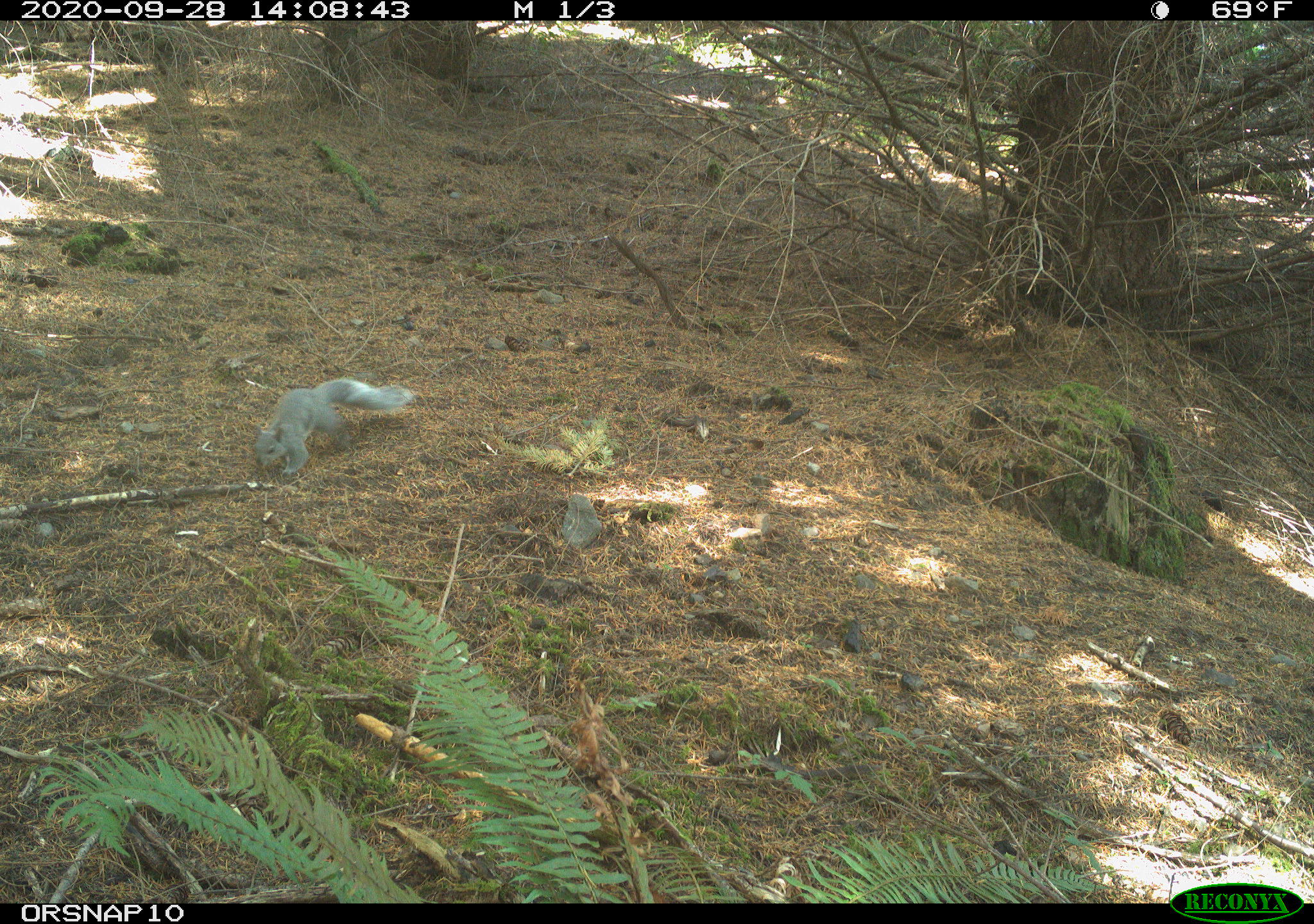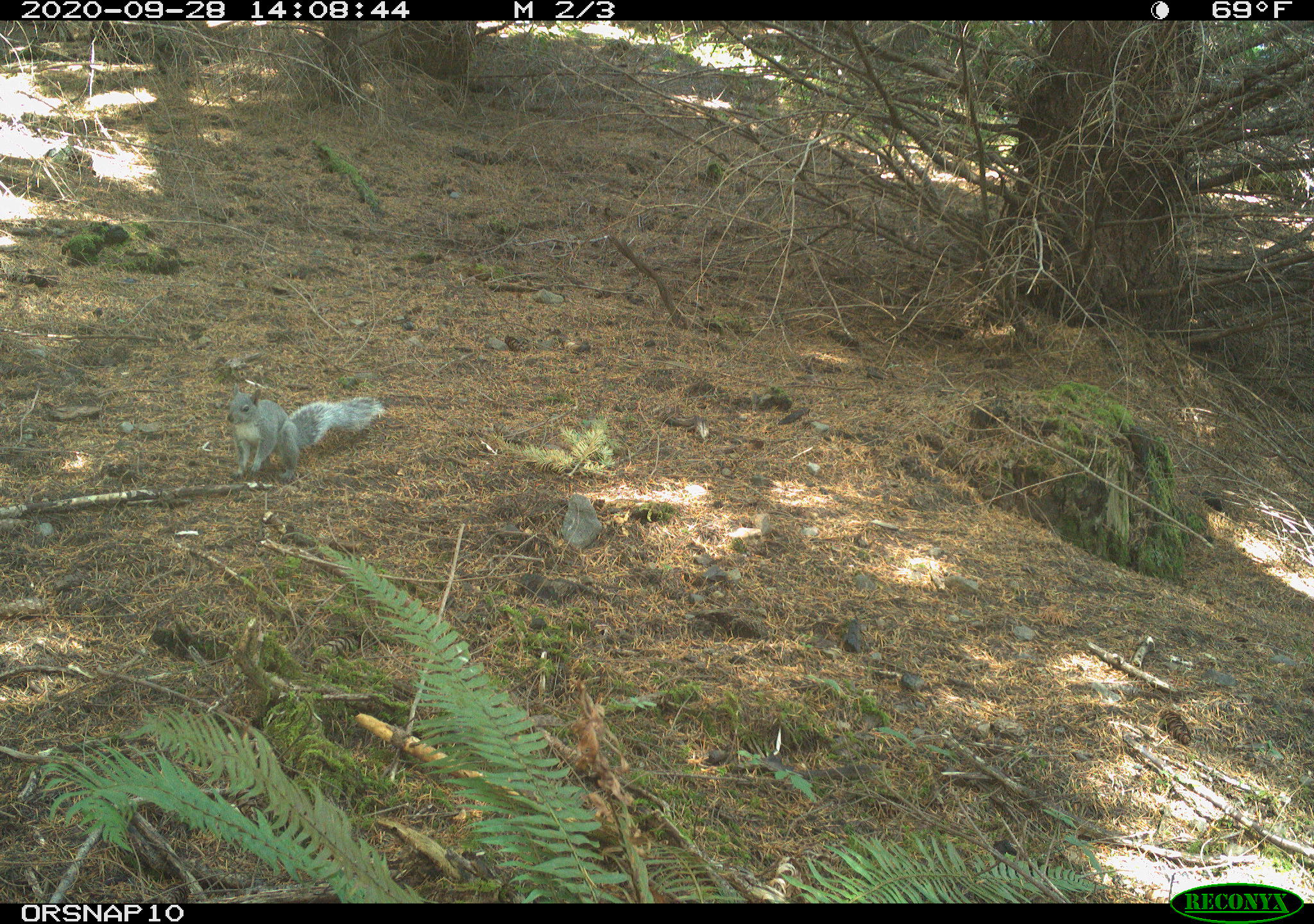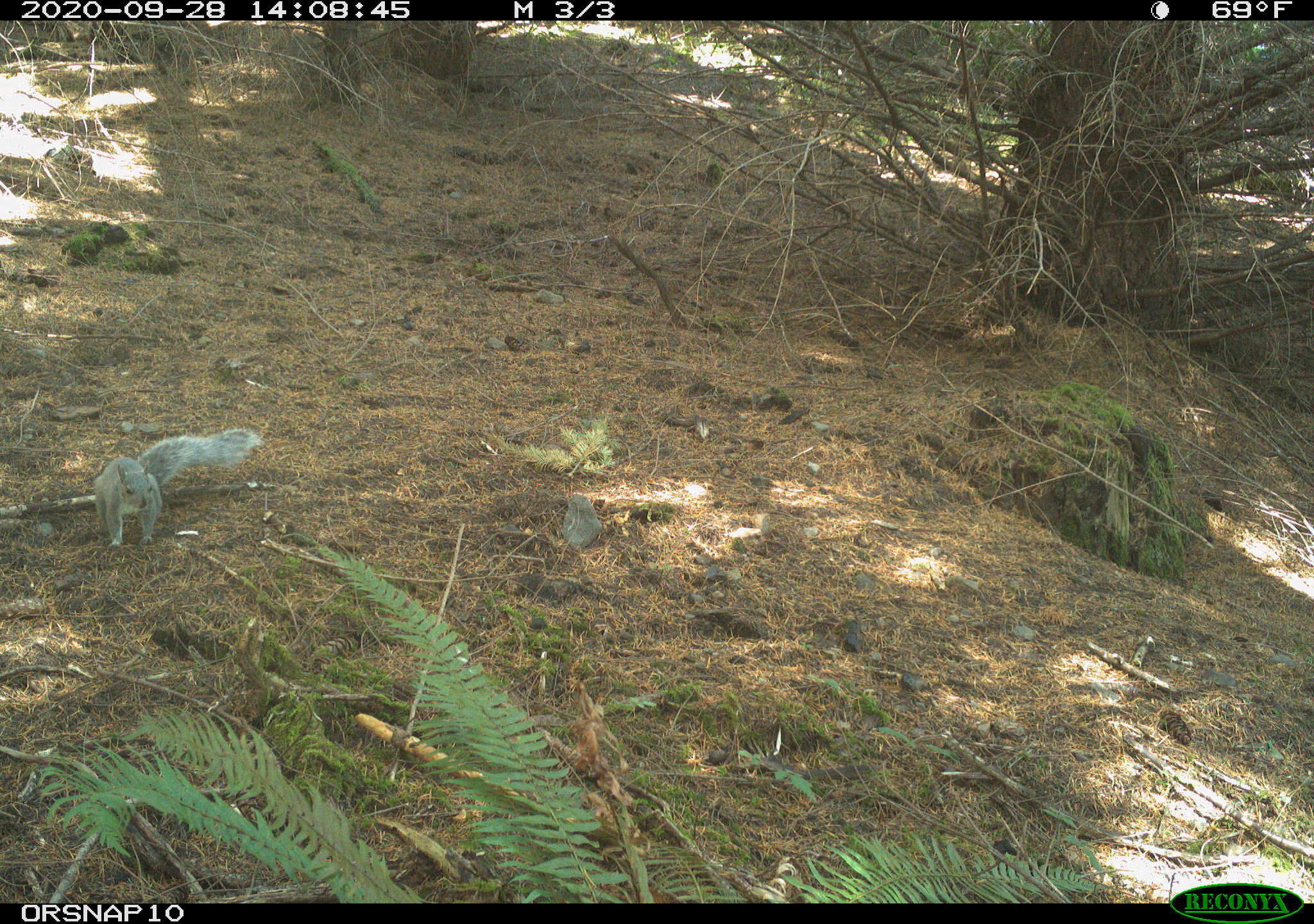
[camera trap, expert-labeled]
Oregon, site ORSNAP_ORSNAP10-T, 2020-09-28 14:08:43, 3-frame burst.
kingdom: Animalia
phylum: Chordata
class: Mammalia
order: Rodentia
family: Sciuridae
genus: Sciurus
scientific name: Sciurus griseus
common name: western gray squirrel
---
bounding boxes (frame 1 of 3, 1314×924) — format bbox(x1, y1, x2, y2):
western gray squirrel: bbox(249, 374, 417, 475)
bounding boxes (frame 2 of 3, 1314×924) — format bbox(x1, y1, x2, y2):
western gray squirrel: bbox(224, 384, 392, 477)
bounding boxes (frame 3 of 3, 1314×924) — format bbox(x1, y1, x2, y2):
western gray squirrel: bbox(88, 419, 260, 543)